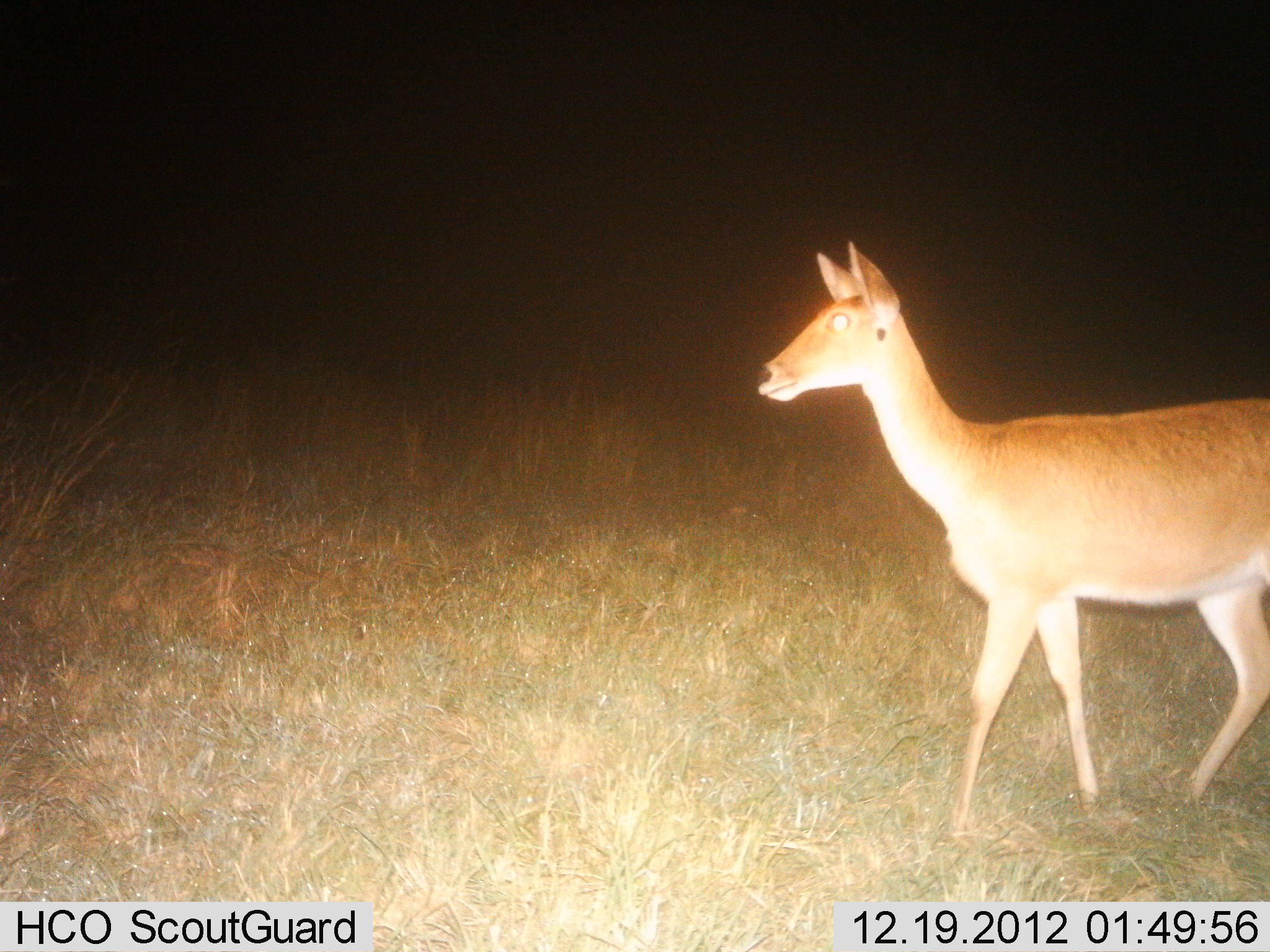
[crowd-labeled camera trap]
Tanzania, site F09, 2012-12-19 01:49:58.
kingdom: Animalia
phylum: Chordata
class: Mammalia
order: Artiodactyla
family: Bovidae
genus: Redunca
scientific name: Redunca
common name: reedbuck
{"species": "reedbuck (Redunca)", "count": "1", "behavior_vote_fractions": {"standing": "62%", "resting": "0%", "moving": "44%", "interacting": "0%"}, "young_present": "0%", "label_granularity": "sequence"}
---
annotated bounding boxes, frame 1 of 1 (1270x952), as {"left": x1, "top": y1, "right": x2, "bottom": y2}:
animal: {"left": 755, "top": 240, "right": 1270, "bottom": 822}